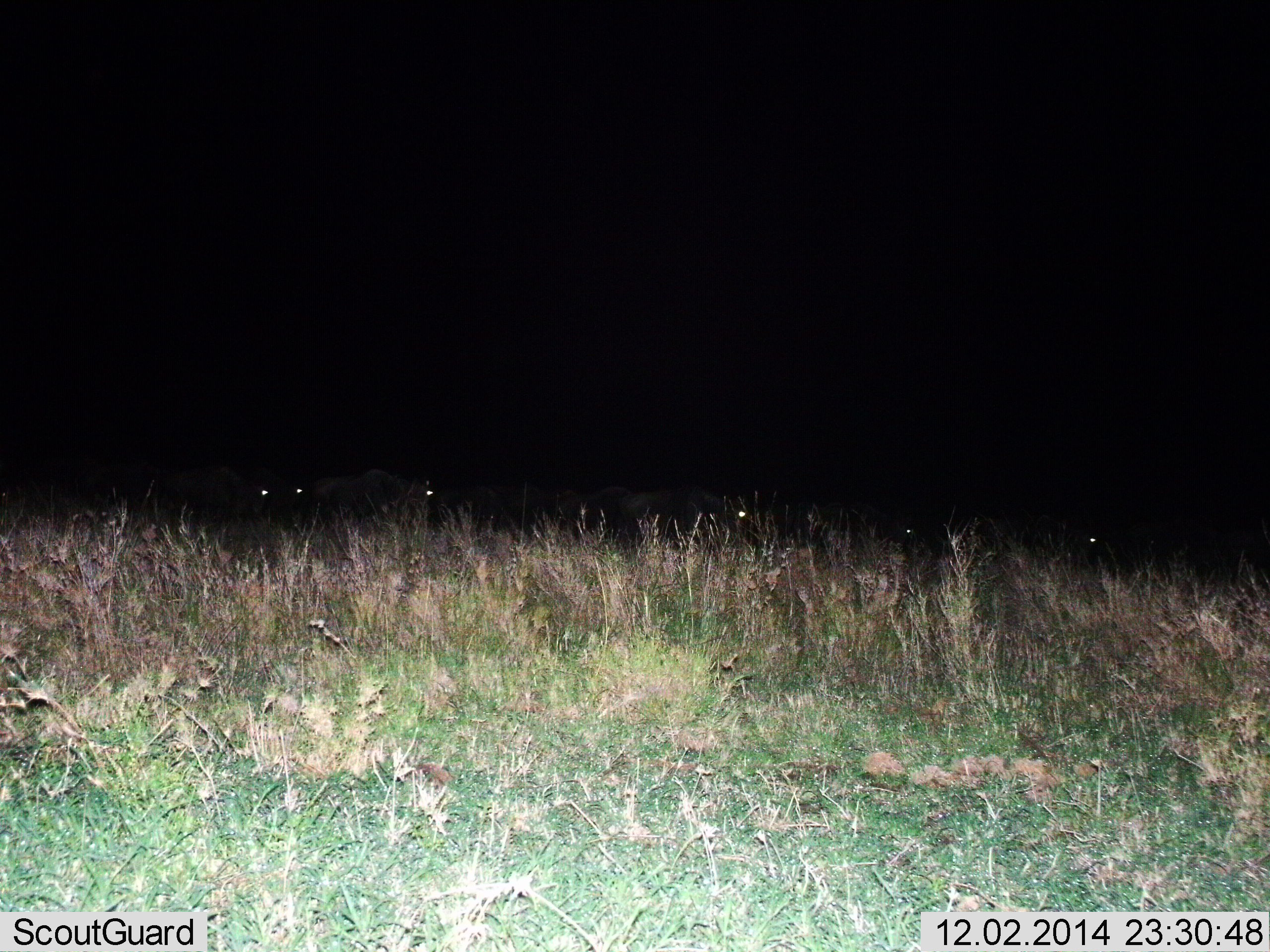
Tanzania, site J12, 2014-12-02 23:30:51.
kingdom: Animalia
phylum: Chordata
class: Mammalia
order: Artiodactyla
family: Bovidae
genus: Connochaetes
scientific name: Connochaetes taurinus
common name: blue wildebeest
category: wildebeest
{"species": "wildebeest (blue wildebeest) (Connochaetes taurinus)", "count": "7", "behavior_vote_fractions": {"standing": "30%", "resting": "10%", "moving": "60%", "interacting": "0%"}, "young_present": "0%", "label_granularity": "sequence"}